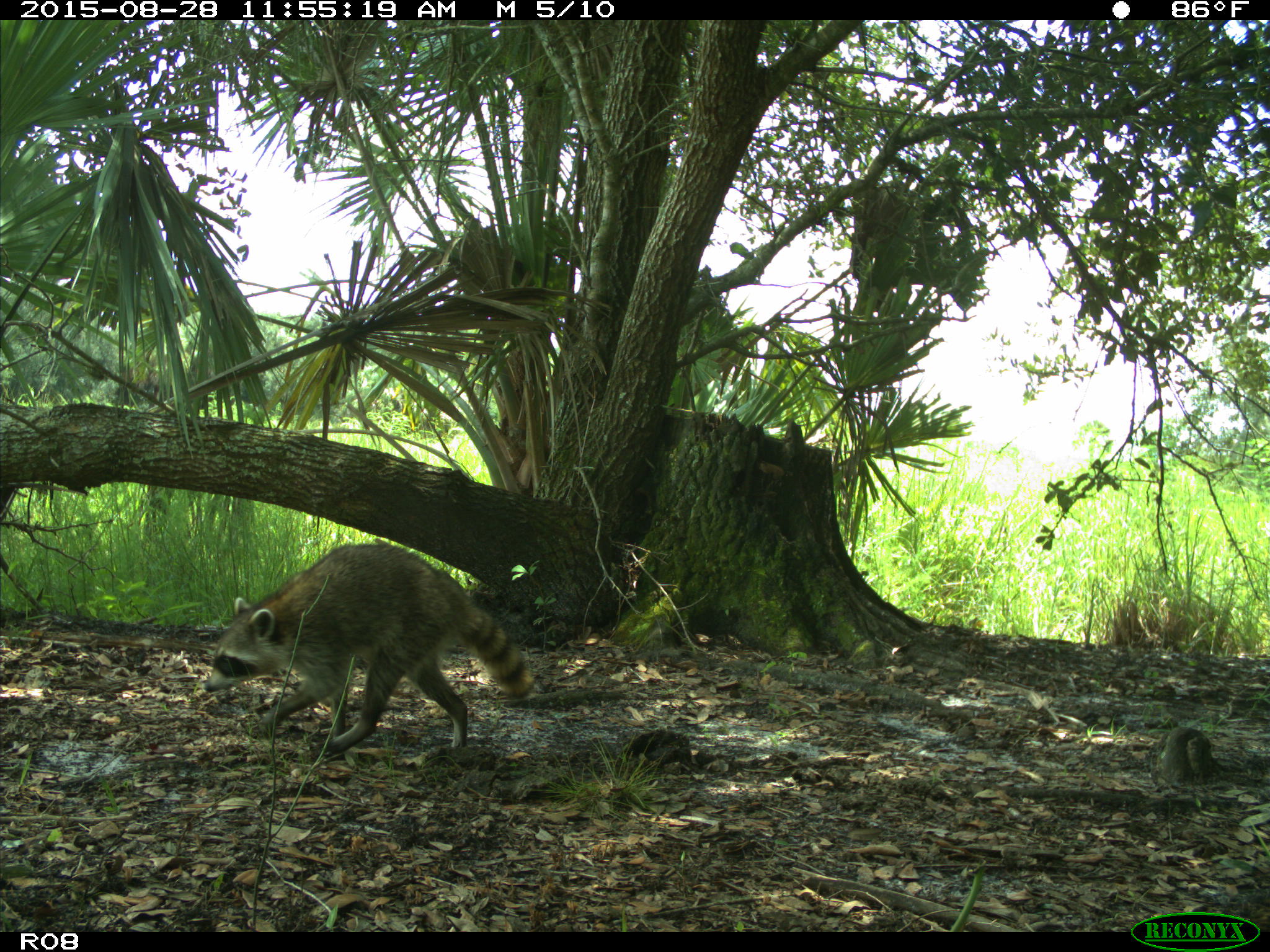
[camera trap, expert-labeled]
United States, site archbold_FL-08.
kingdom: Animalia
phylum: Chordata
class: Mammalia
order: Carnivora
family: Procyonidae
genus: Procyon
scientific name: Procyon lotor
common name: common raccoon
Procyon lotor (common raccoon).